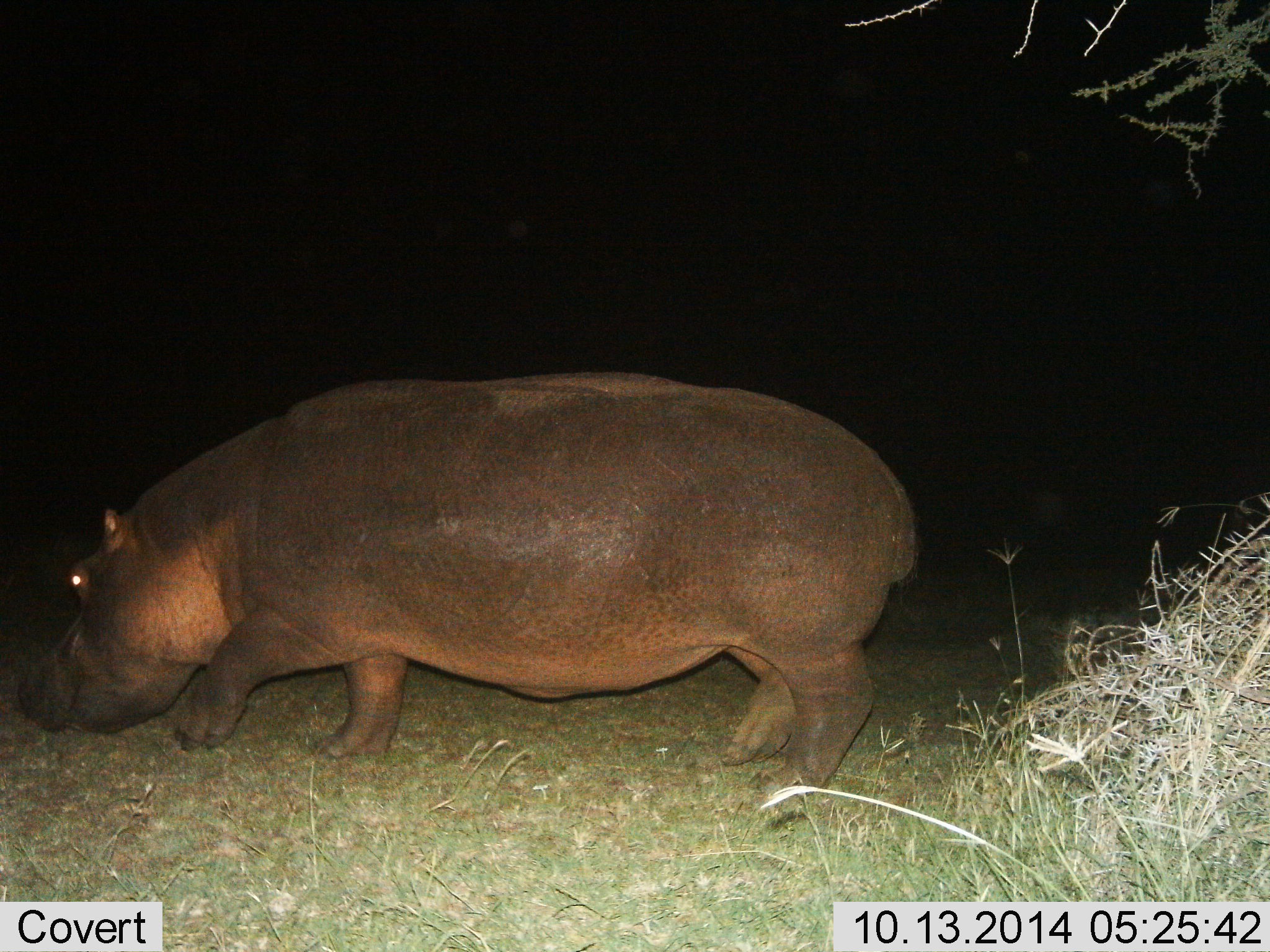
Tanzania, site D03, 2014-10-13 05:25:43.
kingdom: Animalia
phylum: Chordata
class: Mammalia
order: Artiodactyla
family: Hippopotamidae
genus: Hippopotamus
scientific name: Hippopotamus amphibius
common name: hippopotamus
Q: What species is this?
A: Hippopotamus (Hippopotamus amphibius).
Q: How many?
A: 1.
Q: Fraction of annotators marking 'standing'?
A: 10%.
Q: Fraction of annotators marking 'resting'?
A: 0%.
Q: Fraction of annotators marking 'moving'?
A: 70%.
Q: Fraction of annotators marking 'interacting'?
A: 0%.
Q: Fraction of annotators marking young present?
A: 0%.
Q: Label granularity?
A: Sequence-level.